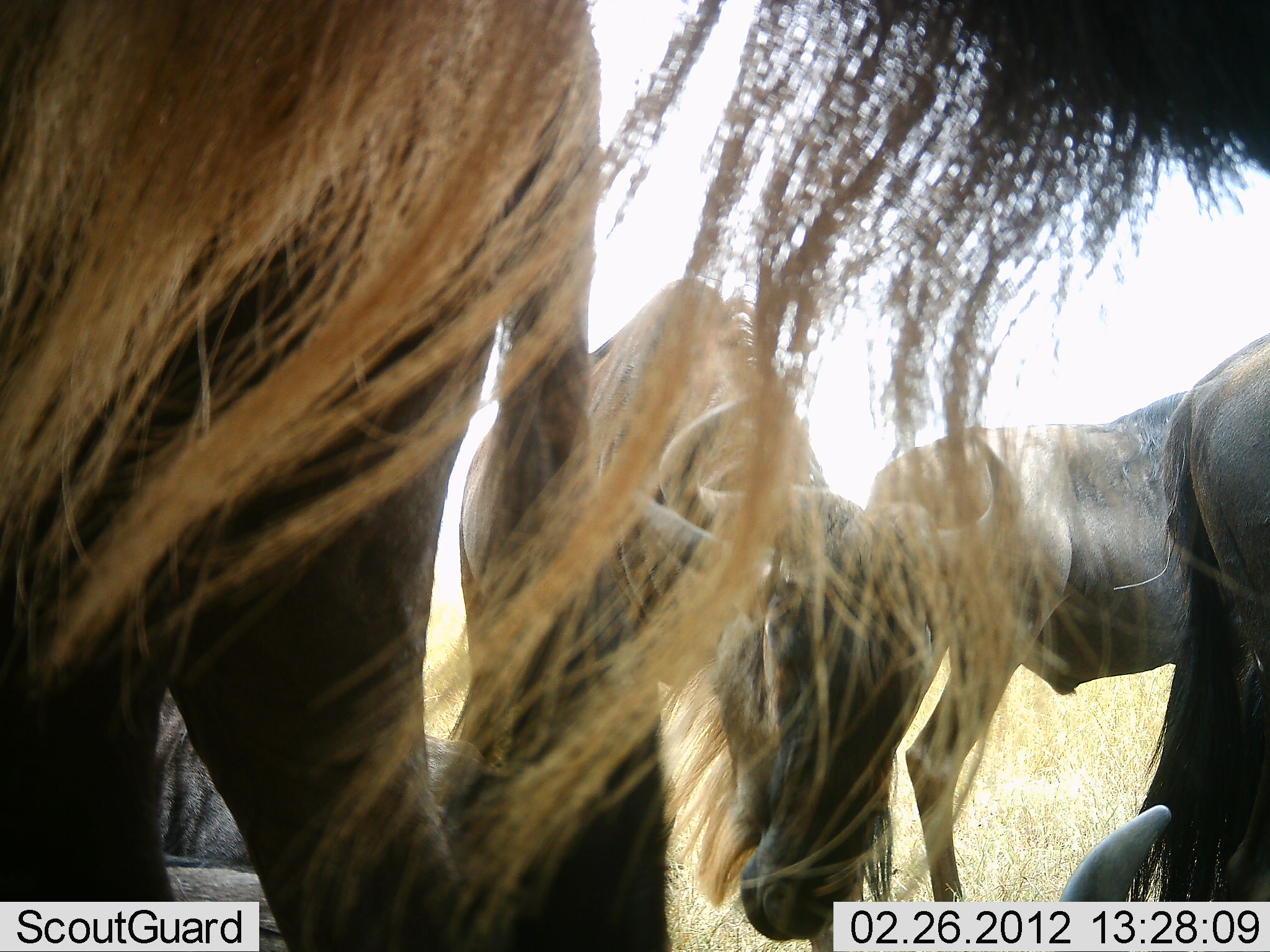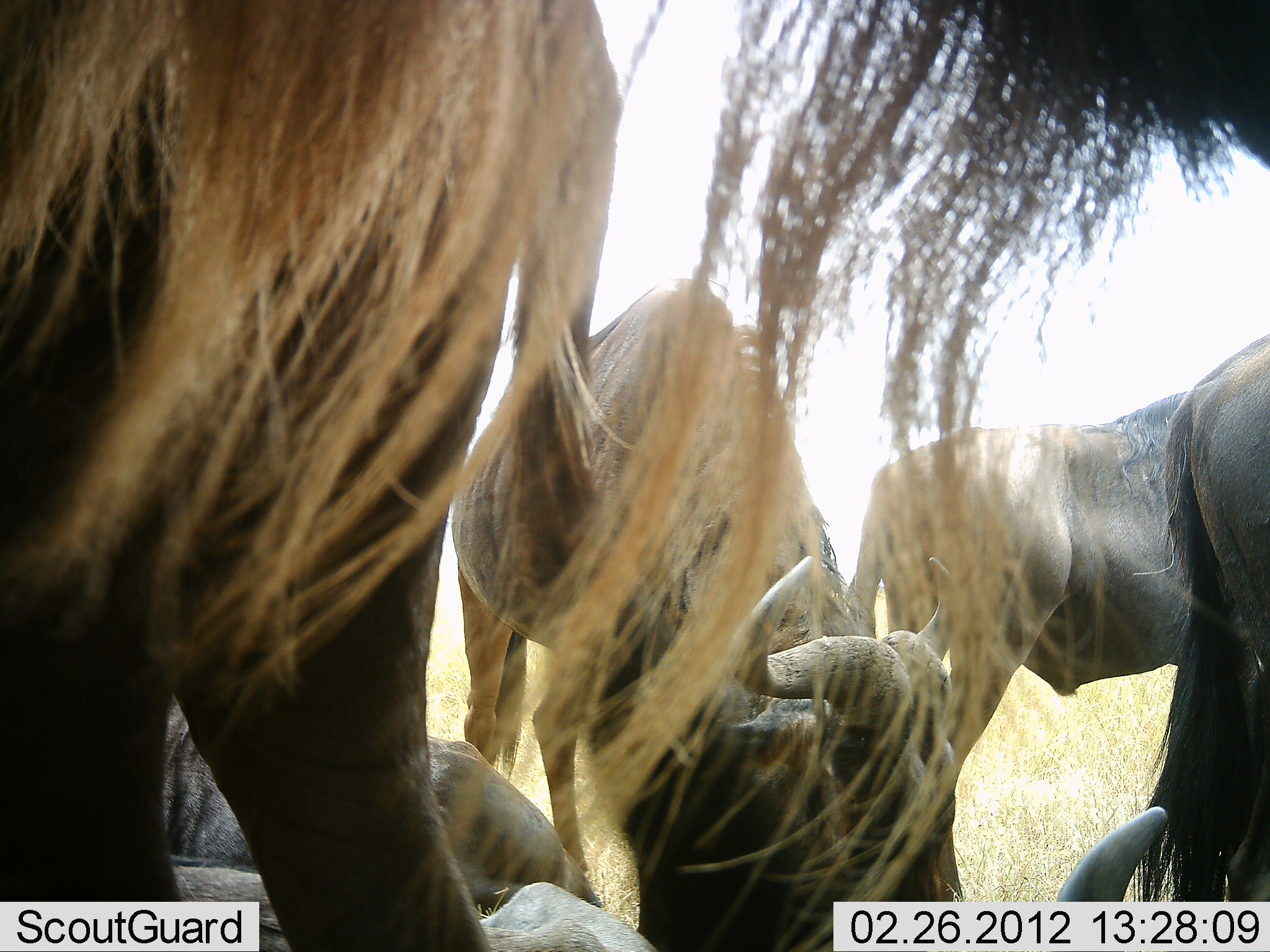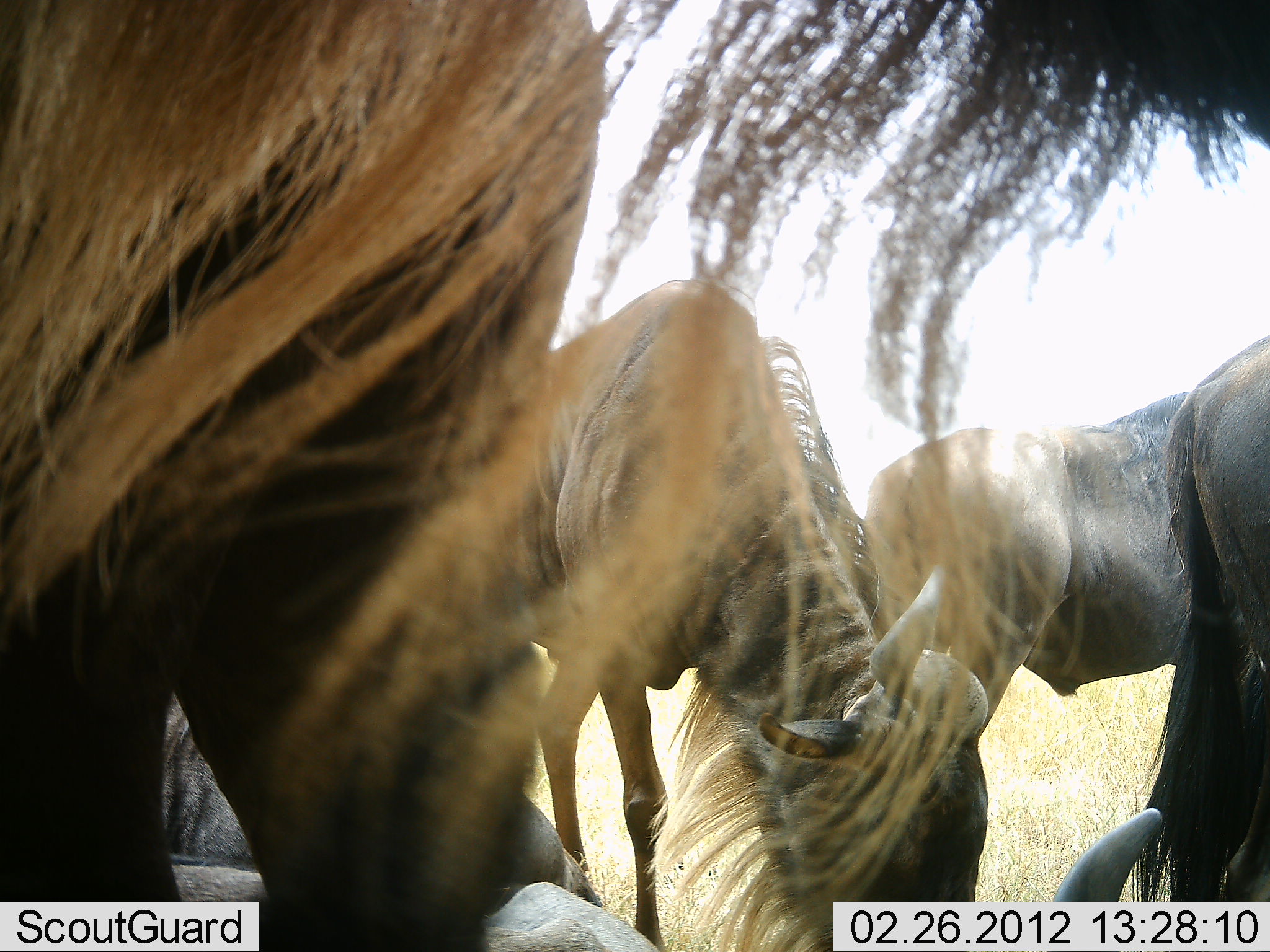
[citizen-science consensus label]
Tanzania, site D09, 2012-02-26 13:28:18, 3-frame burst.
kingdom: Animalia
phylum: Chordata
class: Mammalia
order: Artiodactyla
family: Bovidae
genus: Connochaetes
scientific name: Connochaetes taurinus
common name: blue wildebeest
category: wildebeest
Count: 6.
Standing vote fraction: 62%.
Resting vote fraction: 81%.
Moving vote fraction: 0%.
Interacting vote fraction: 5%.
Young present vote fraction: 0%.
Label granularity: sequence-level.